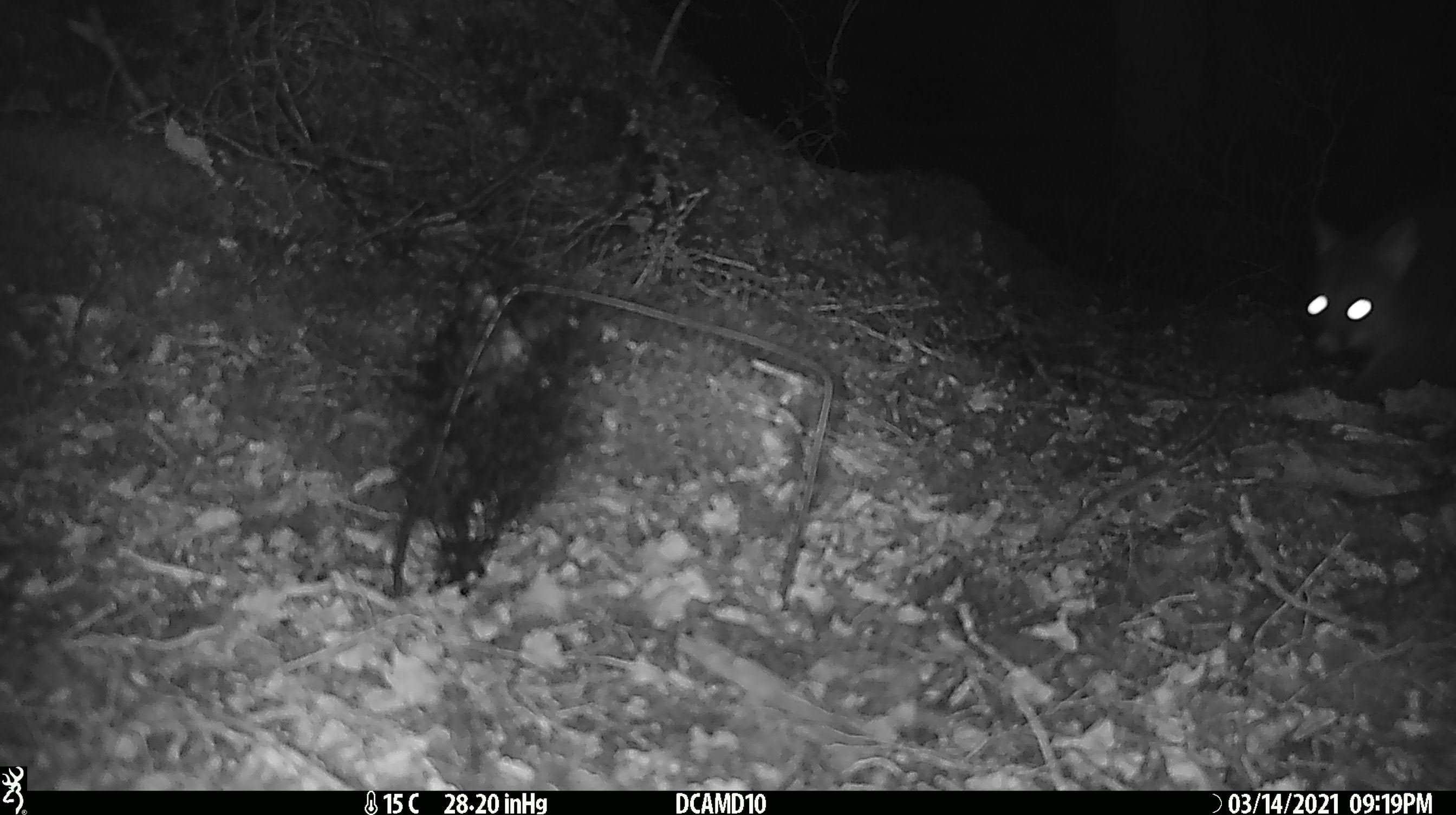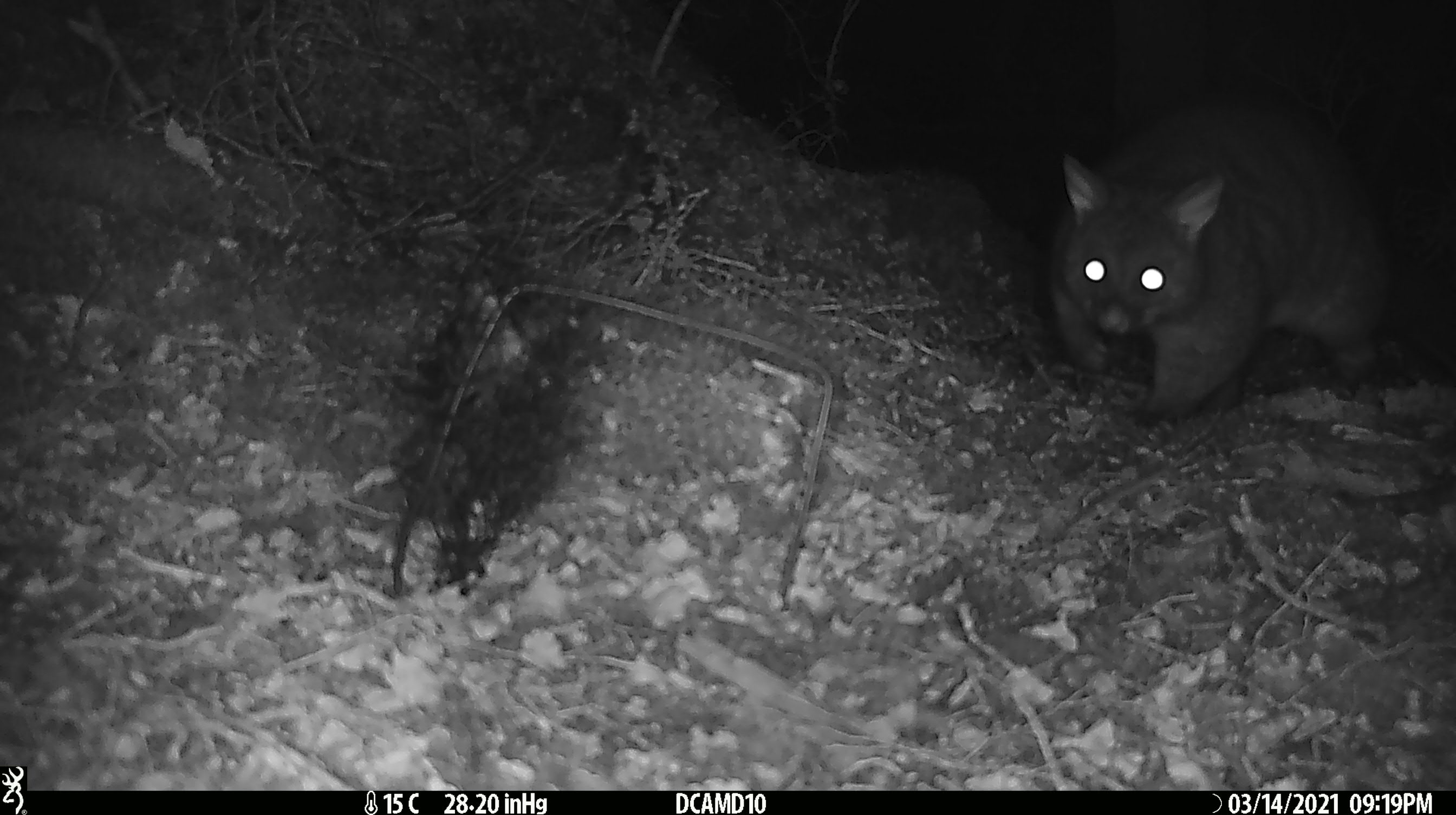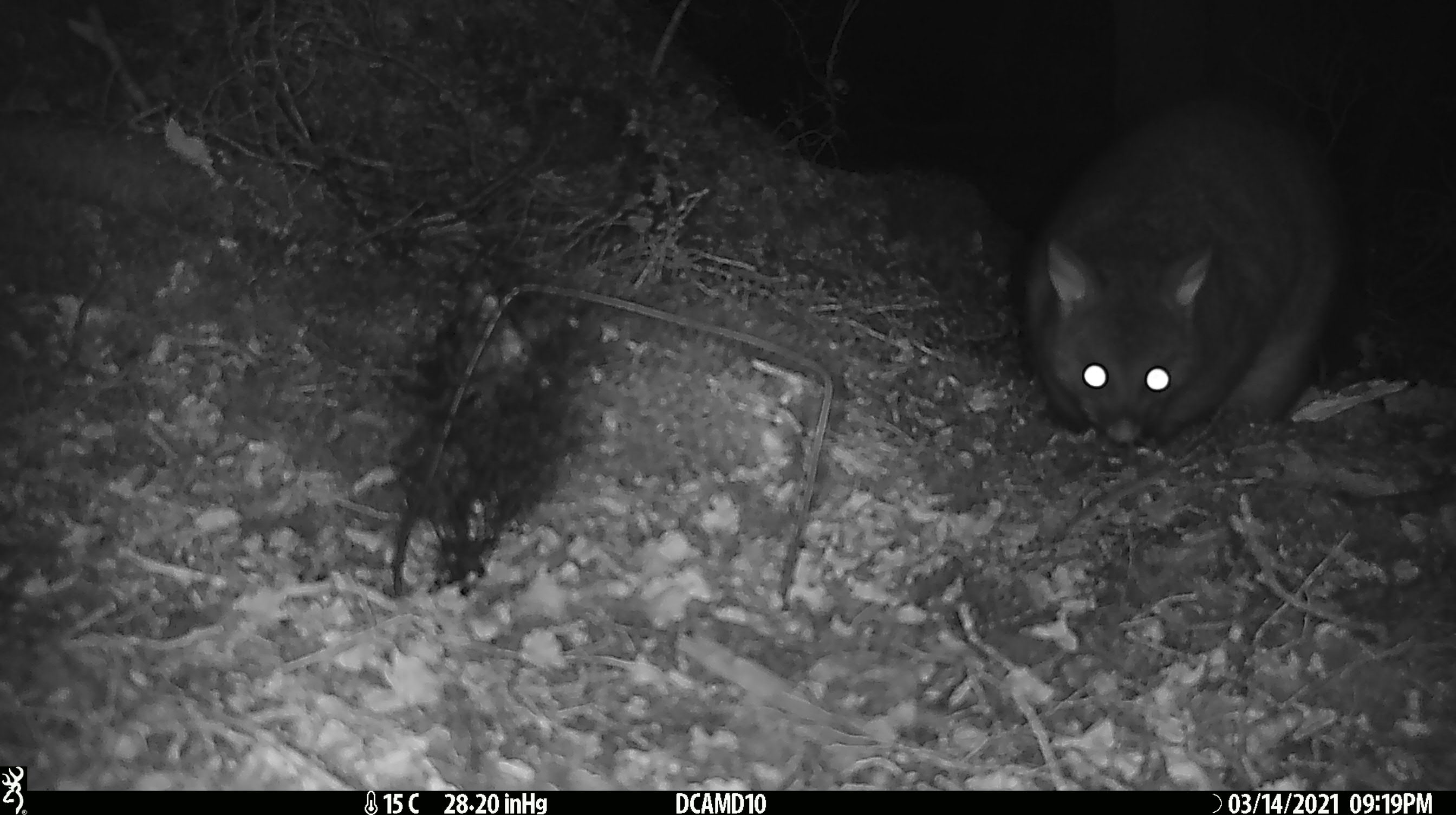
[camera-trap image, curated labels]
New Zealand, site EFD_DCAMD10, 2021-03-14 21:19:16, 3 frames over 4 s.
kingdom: Animalia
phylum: Chordata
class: Mammalia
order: Diprotodontia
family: Phalangeridae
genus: Trichosurus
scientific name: Trichosurus vulpecula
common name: common brushtail possum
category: possum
Possum (common brushtail possum) (Trichosurus vulpecula).